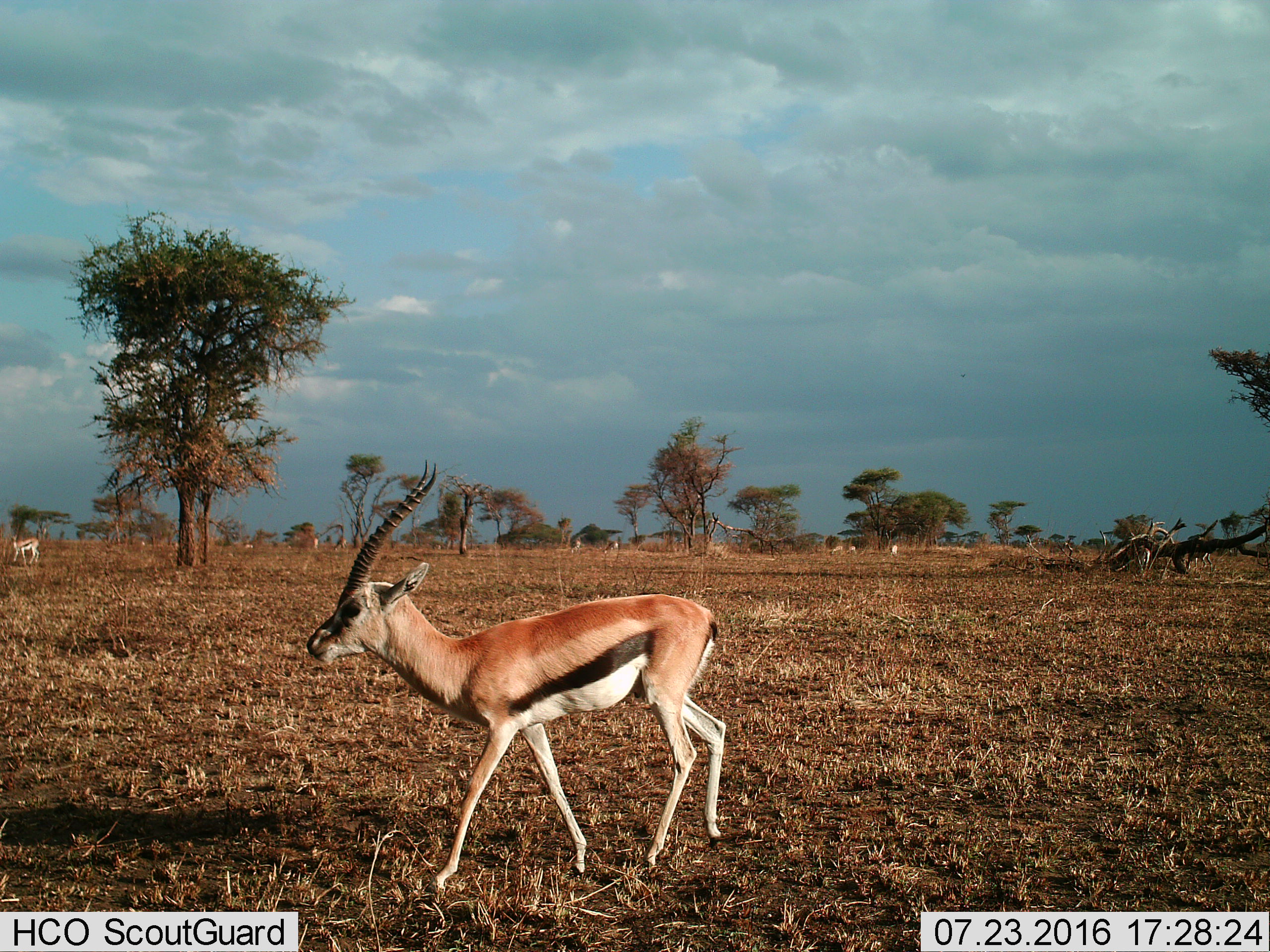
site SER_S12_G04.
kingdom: Animalia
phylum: Chordata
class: Mammalia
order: Artiodactyla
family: Bovidae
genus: Eudorcas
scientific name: Eudorcas thomsonii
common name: thomson's gazelle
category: gazellethomsons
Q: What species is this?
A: Gazellethomsons (thomson's gazelle) (Eudorcas thomsonii).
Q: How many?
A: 9.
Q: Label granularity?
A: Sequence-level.